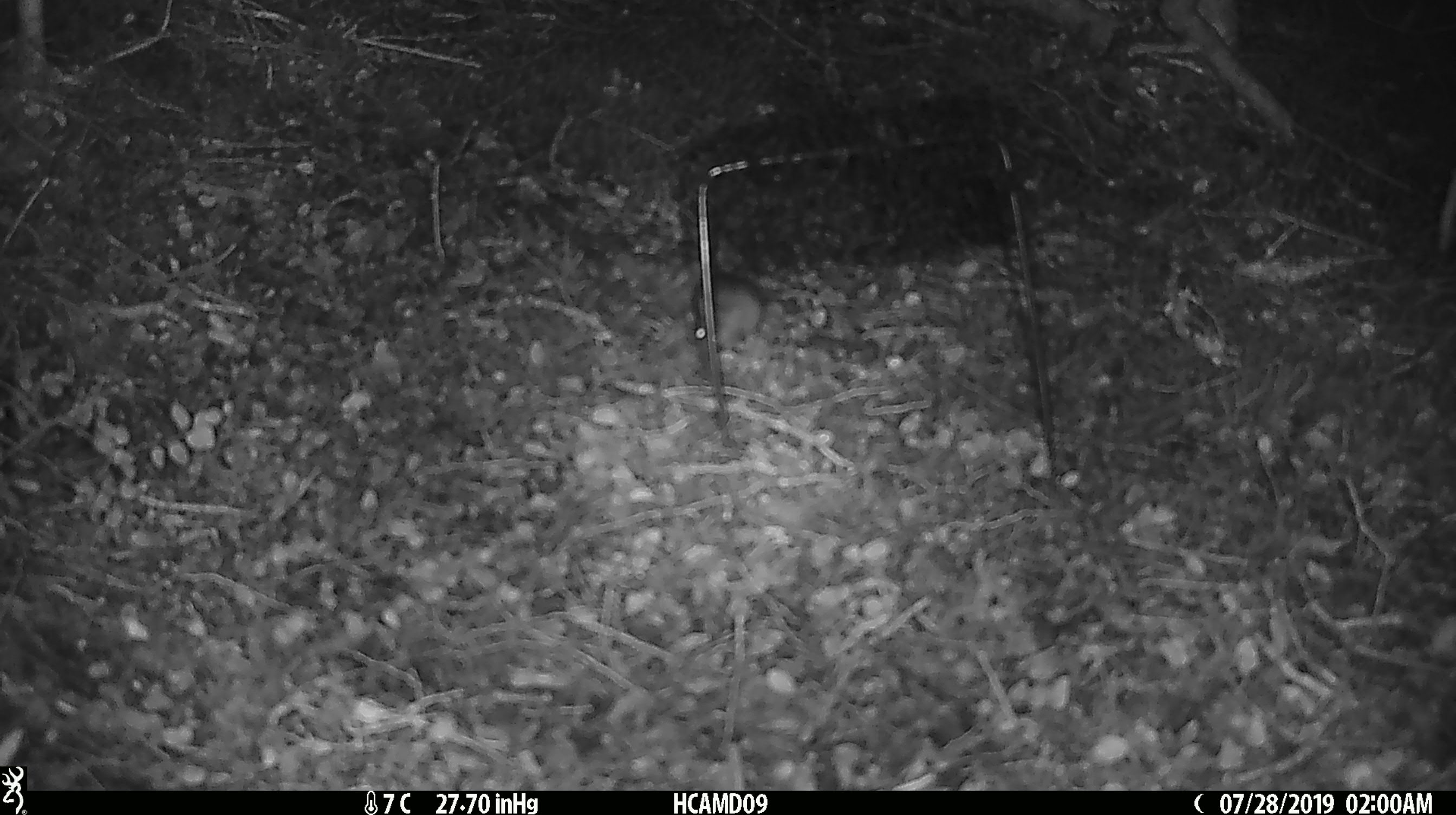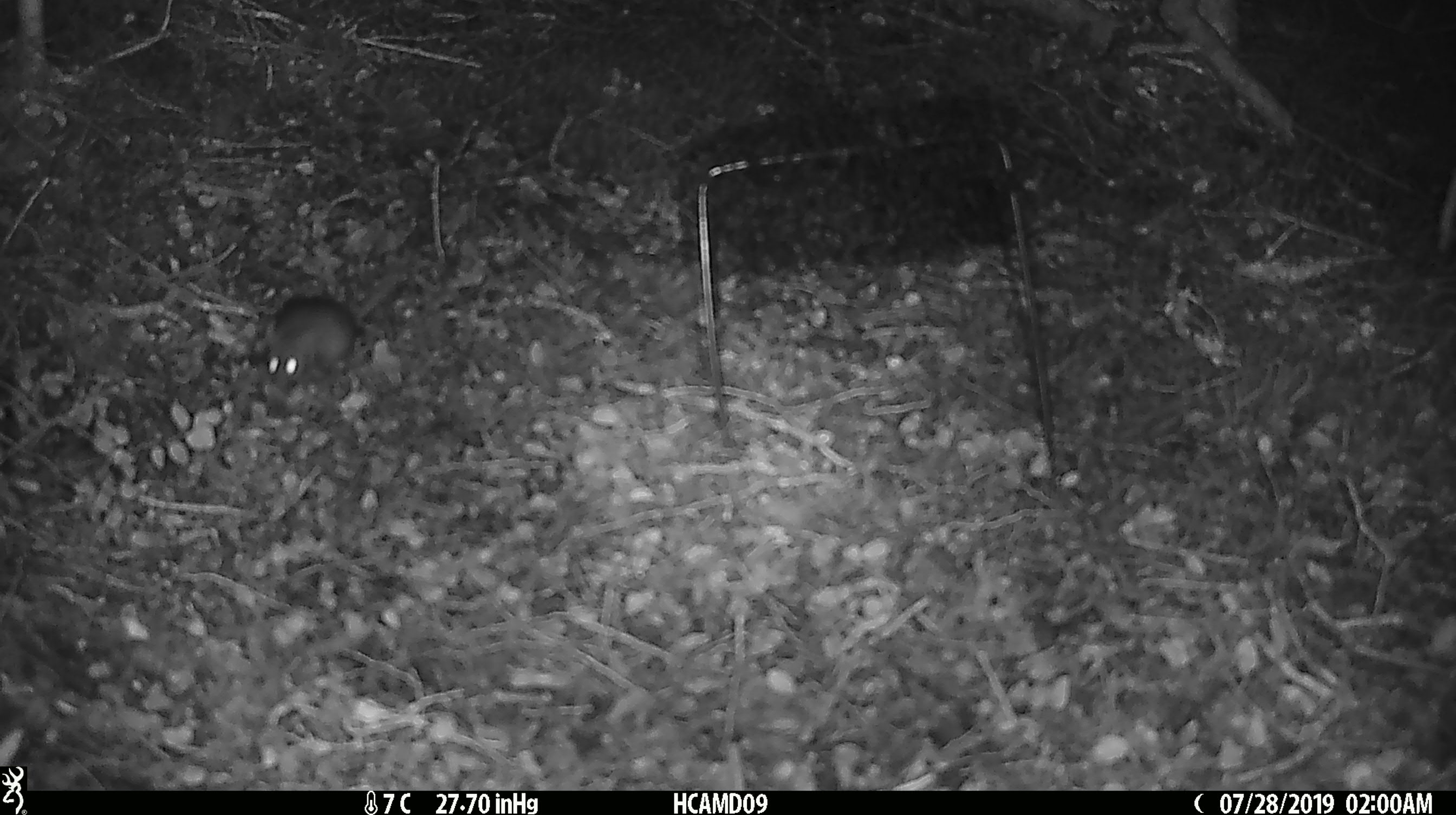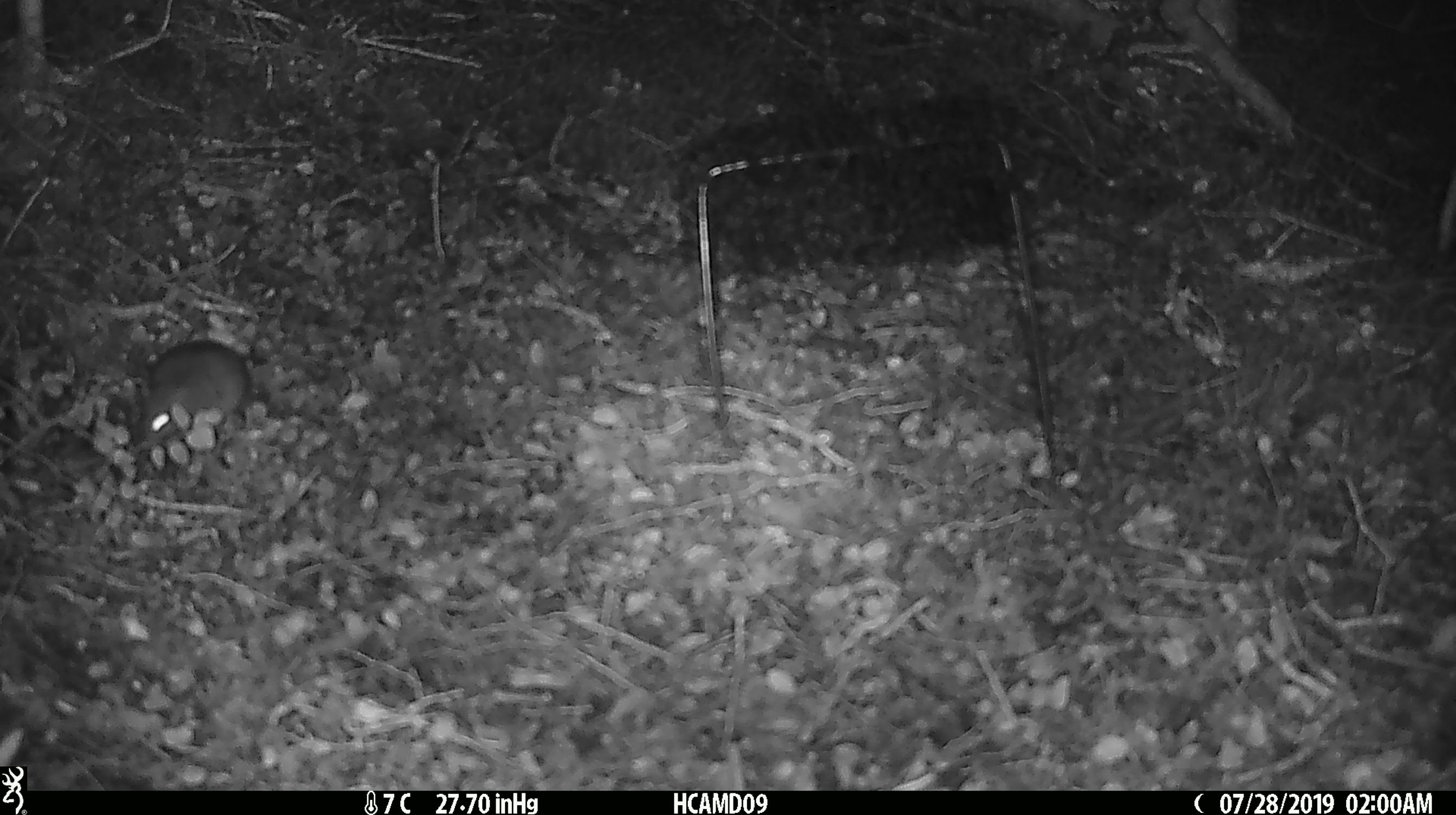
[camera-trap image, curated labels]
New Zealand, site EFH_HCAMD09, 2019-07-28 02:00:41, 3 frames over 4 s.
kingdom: Animalia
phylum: Chordata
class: Mammalia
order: Rodentia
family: Muridae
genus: Mus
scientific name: Mus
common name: mouse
Mouse (Mus).